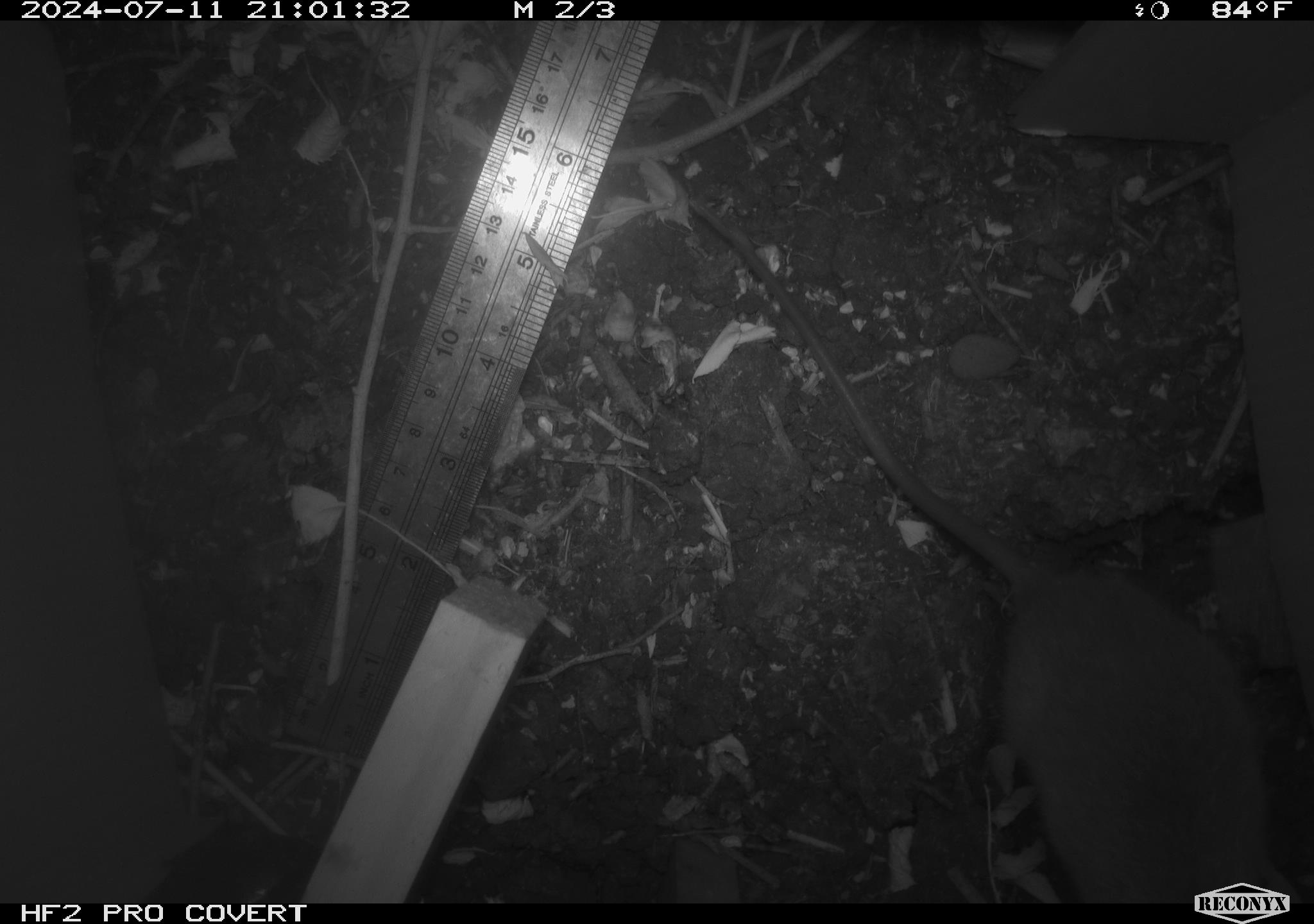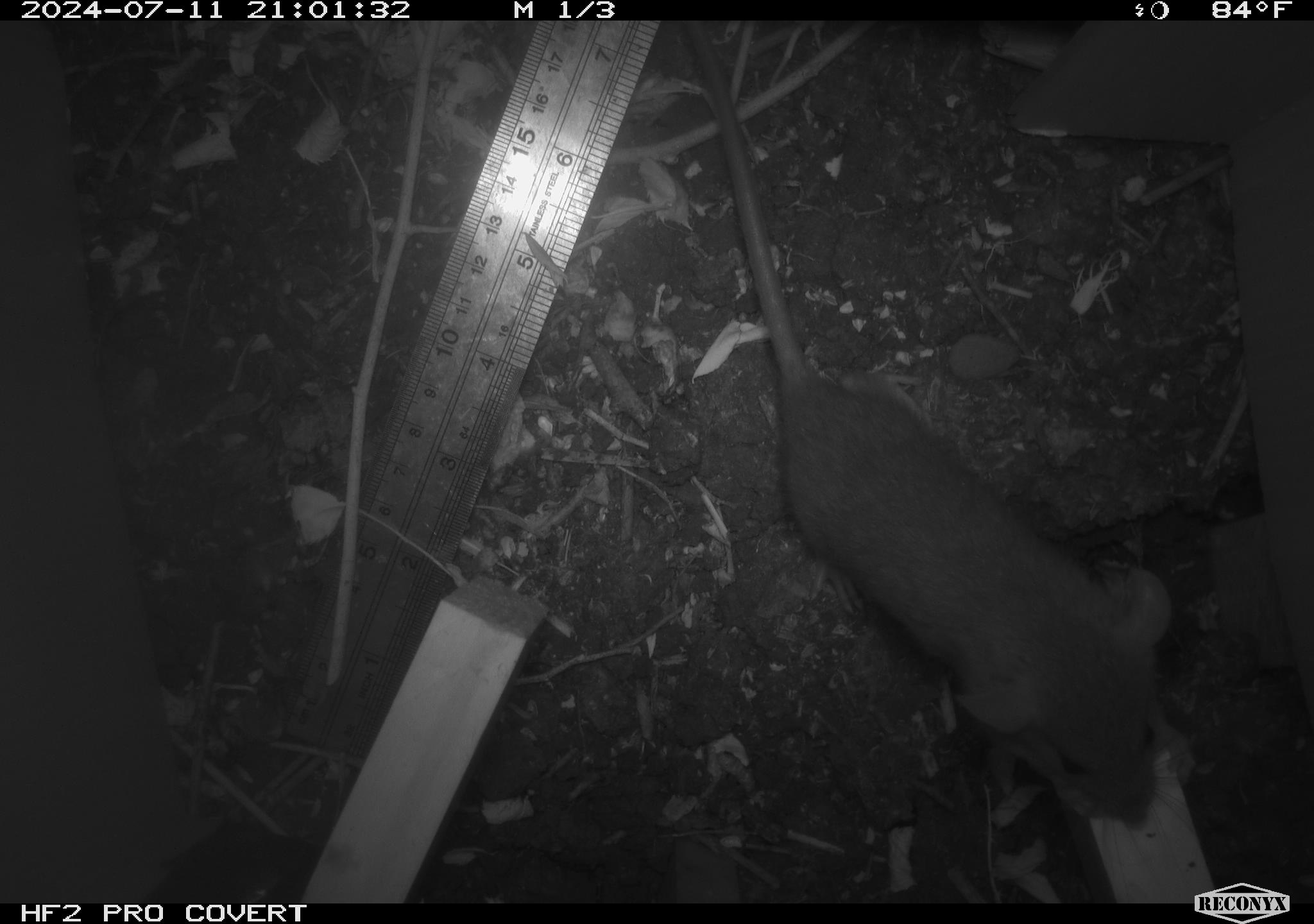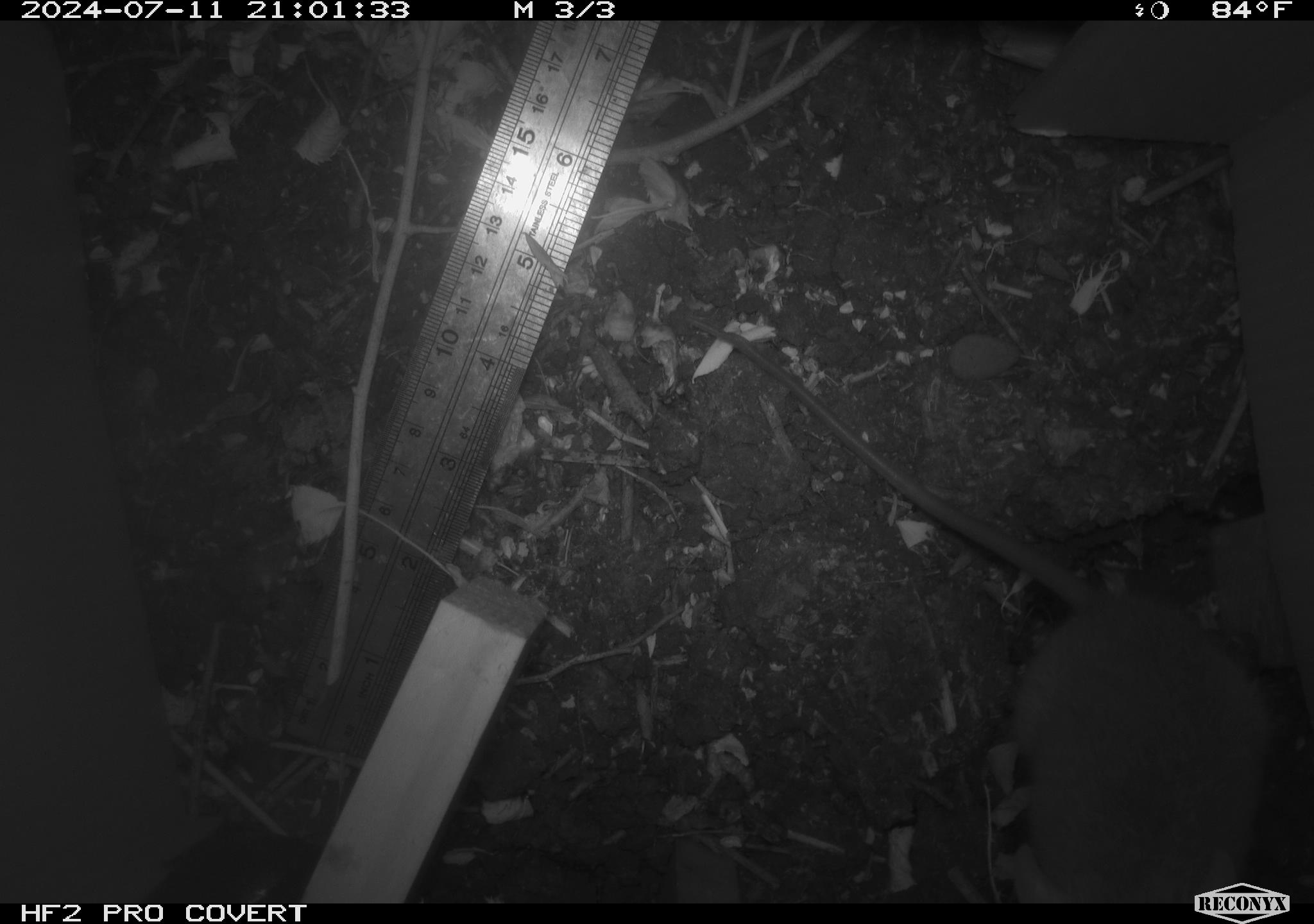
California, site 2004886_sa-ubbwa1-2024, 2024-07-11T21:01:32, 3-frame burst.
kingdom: Animalia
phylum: Chordata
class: Mammalia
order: Rodentia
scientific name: Rodentia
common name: mouse species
Mouse species (Rodentia).